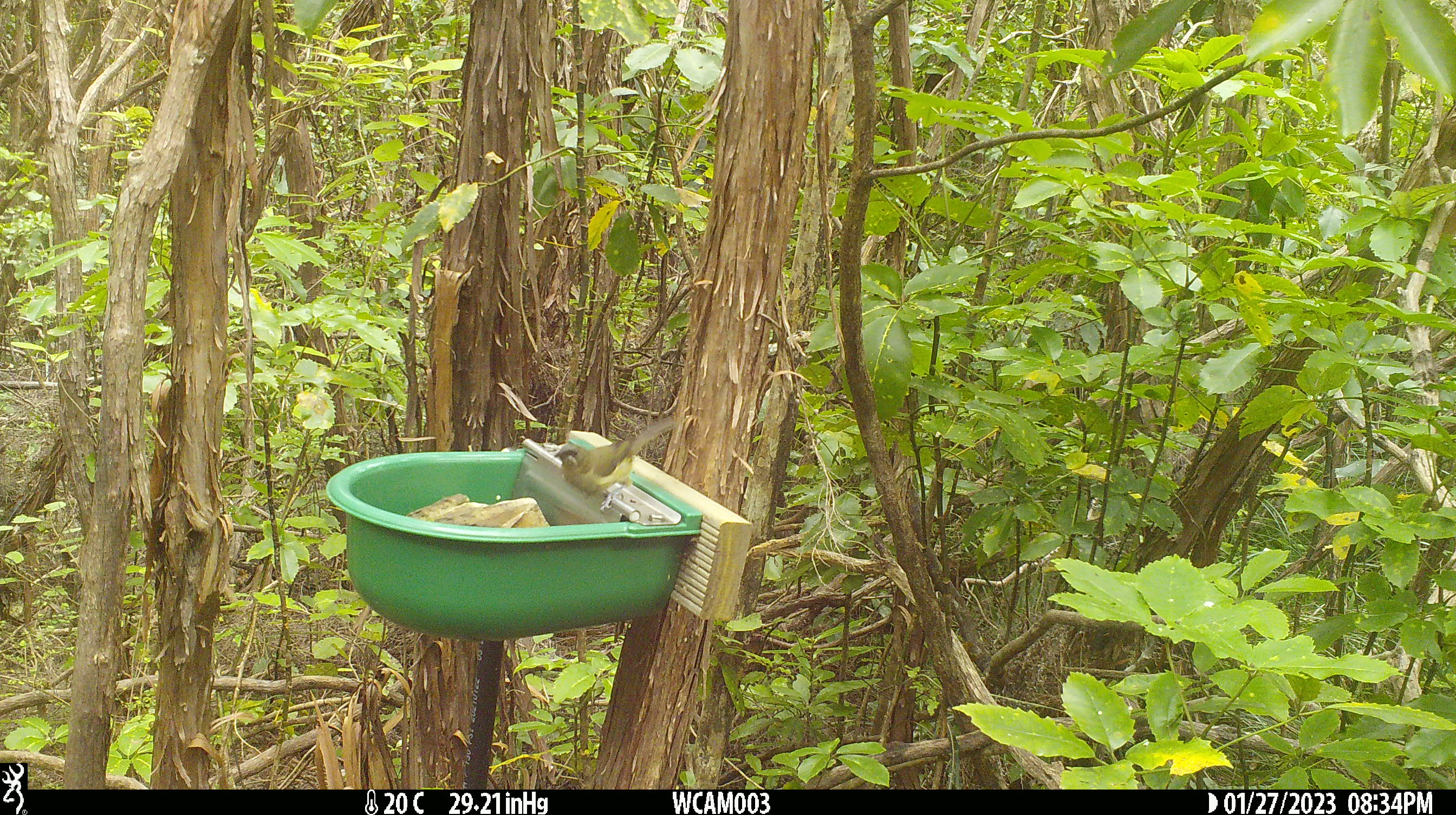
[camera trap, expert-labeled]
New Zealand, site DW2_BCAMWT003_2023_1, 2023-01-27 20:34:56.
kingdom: Animalia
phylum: Chordata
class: Aves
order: Passeriformes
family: Meliphagidae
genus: Anthornis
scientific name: Anthornis melanura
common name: new zealand bellbird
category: bellbird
Bellbird (new zealand bellbird) (Anthornis melanura).